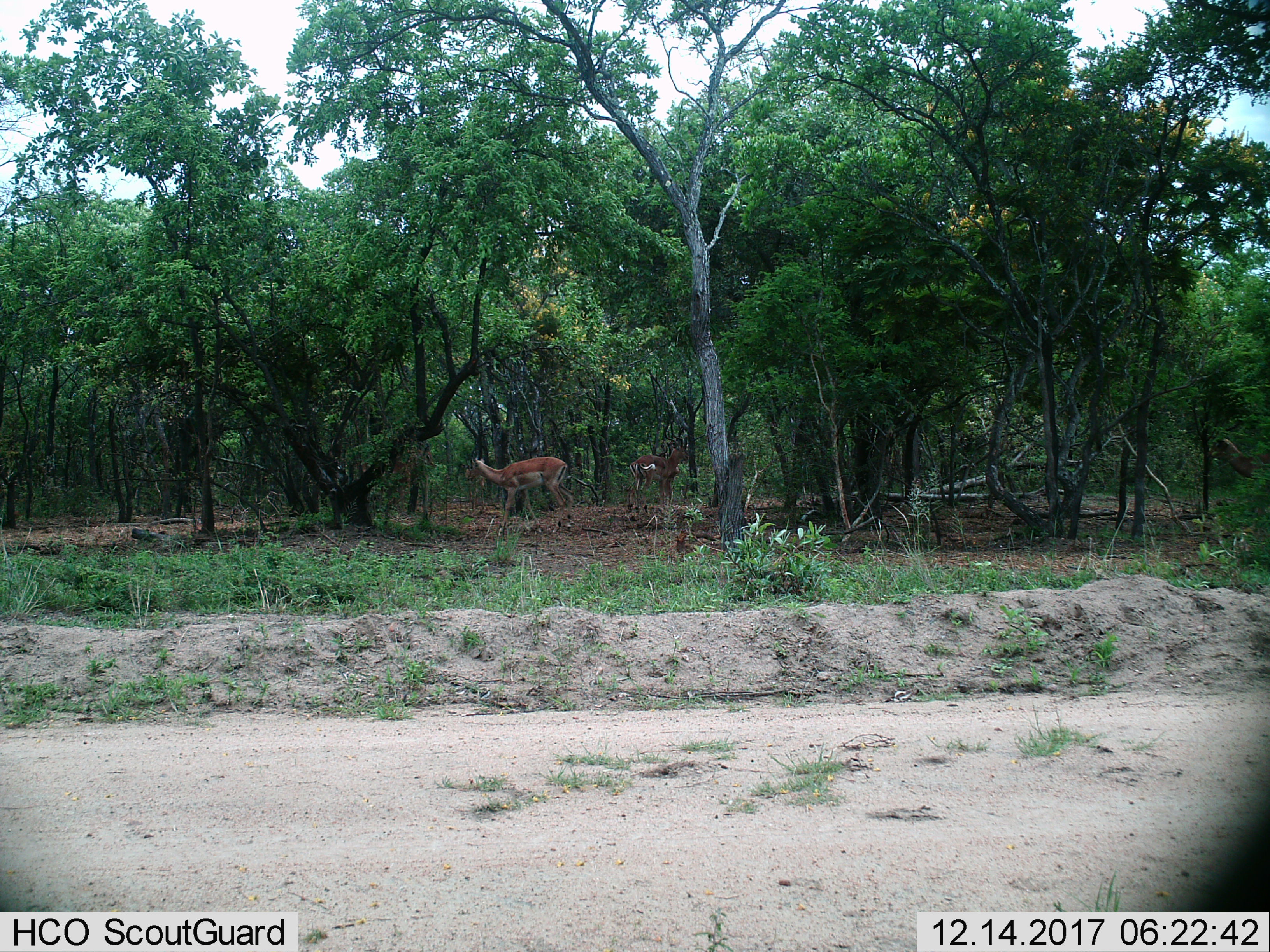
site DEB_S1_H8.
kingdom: Animalia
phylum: Chordata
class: Mammalia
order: Artiodactyla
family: Bovidae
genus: Aepyceros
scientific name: Aepyceros melampus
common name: impala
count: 2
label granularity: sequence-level